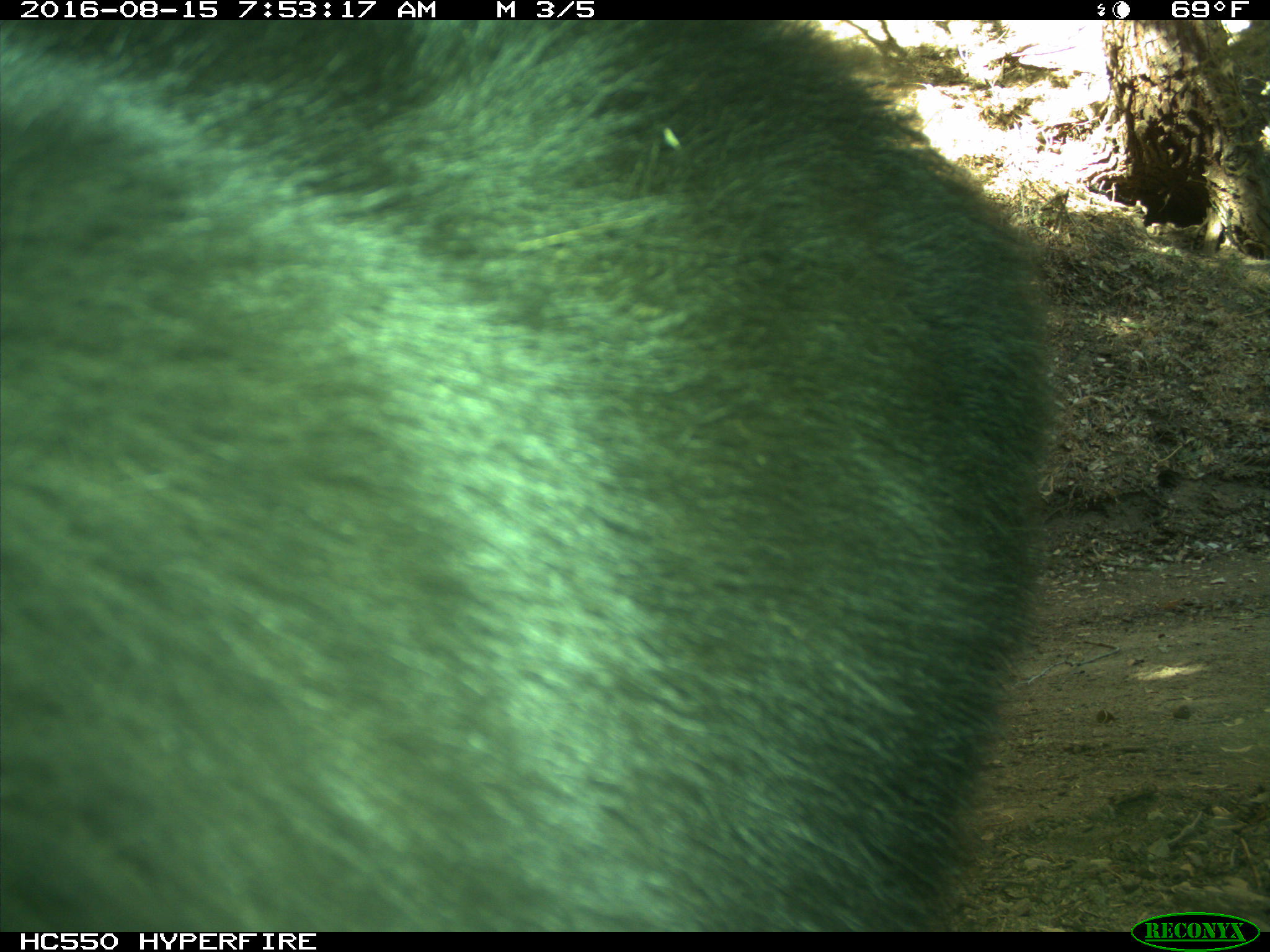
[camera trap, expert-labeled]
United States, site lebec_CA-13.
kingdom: Animalia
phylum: Chordata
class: Mammalia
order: Carnivora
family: Ursidae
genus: Ursus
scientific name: Ursus americanus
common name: american black bear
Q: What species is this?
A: Ursus americanus (american black bear).